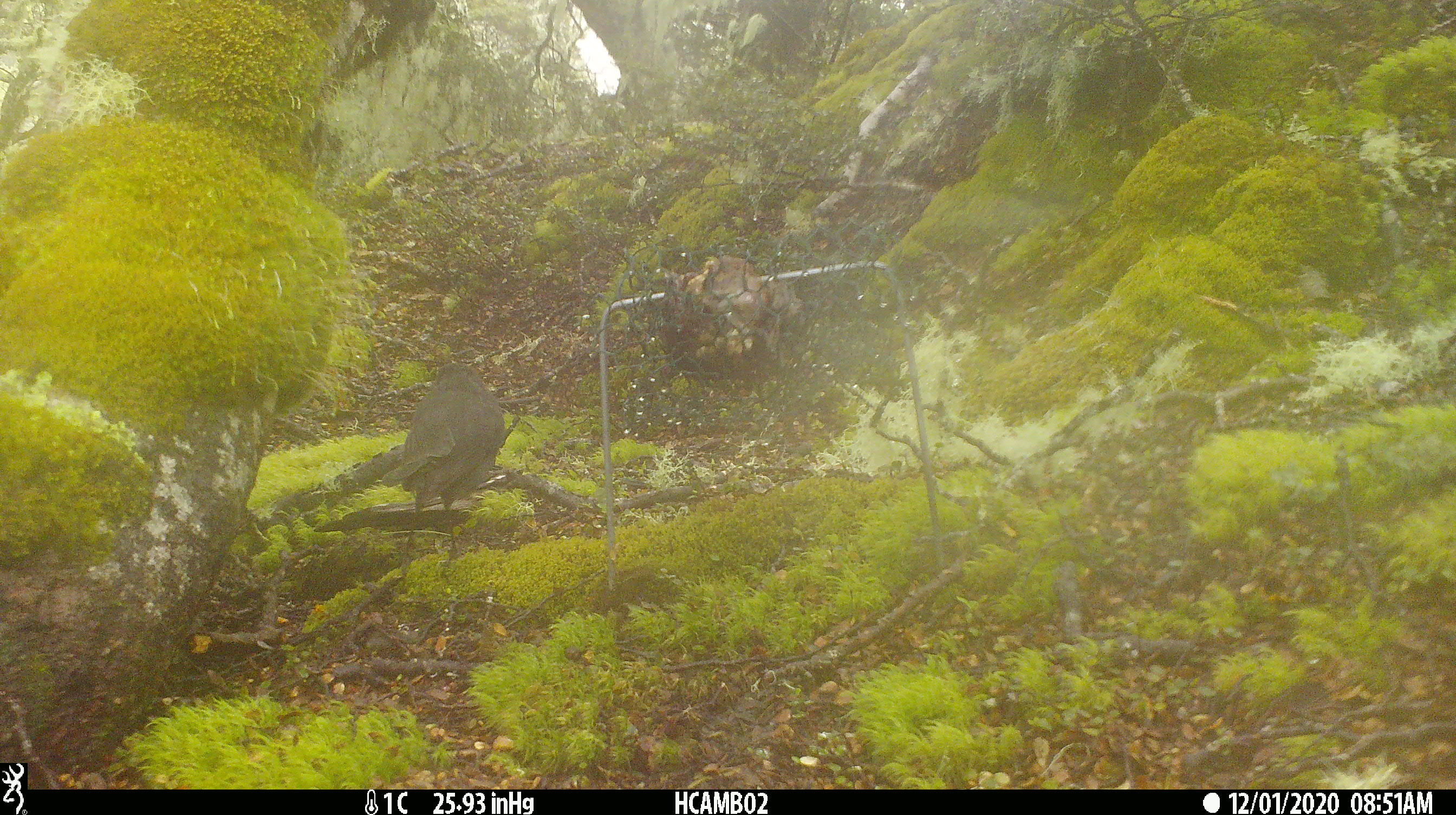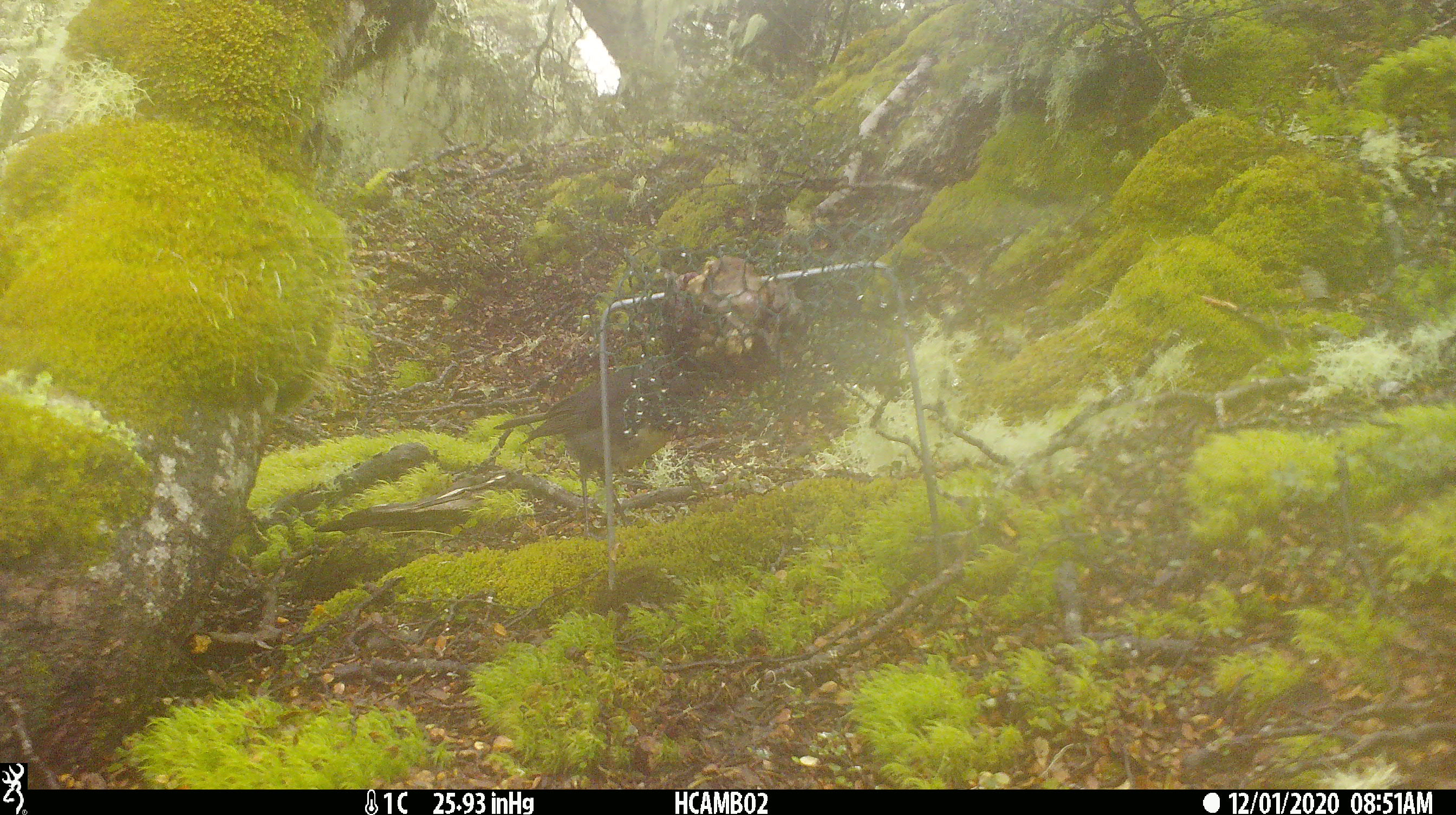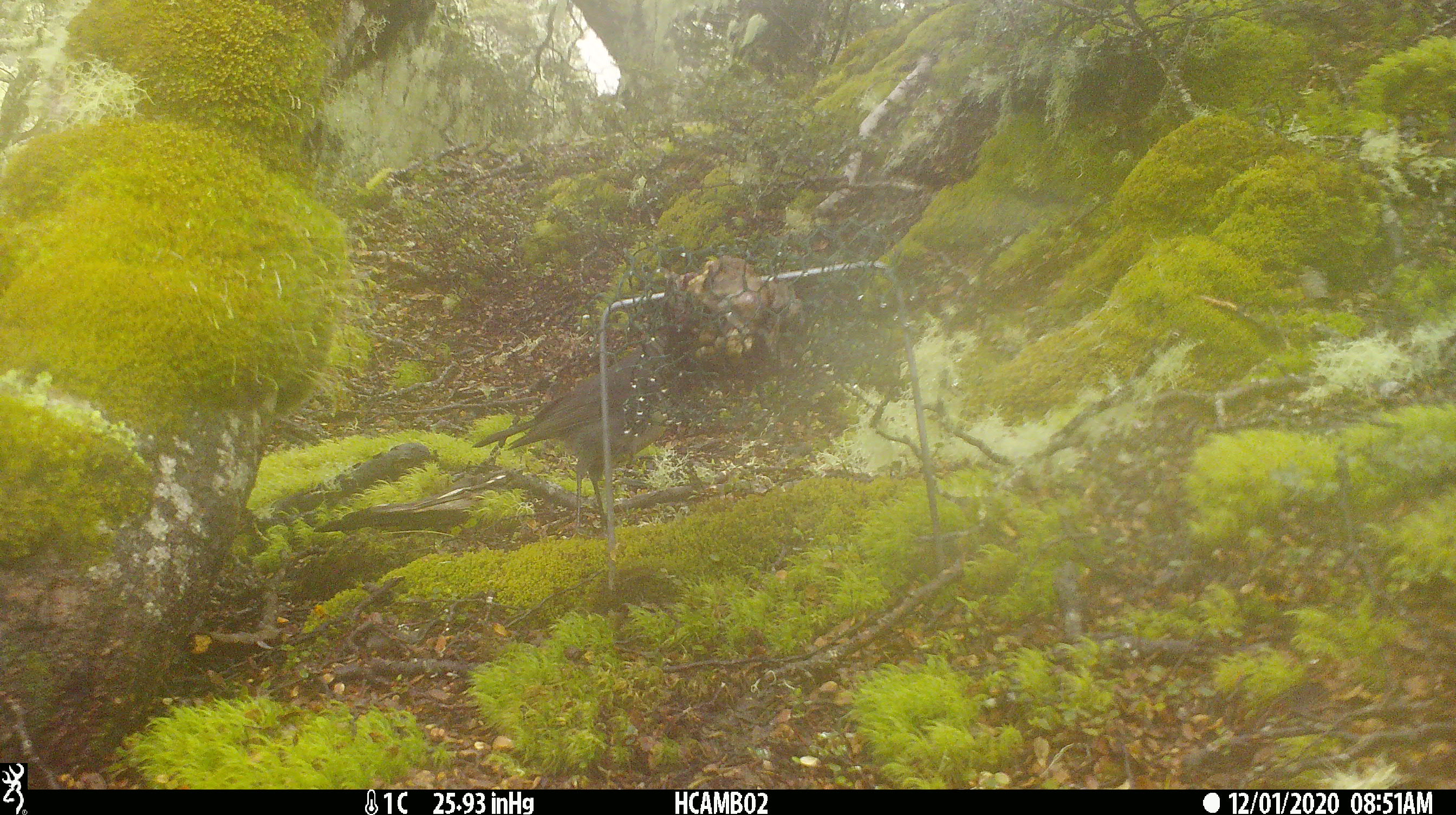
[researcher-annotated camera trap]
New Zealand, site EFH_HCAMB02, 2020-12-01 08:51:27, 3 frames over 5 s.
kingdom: Animalia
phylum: Chordata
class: Aves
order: Passeriformes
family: Petroicidae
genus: Petroica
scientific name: Petroica australis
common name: new zealand robin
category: robin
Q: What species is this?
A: Robin (new zealand robin) (Petroica australis).